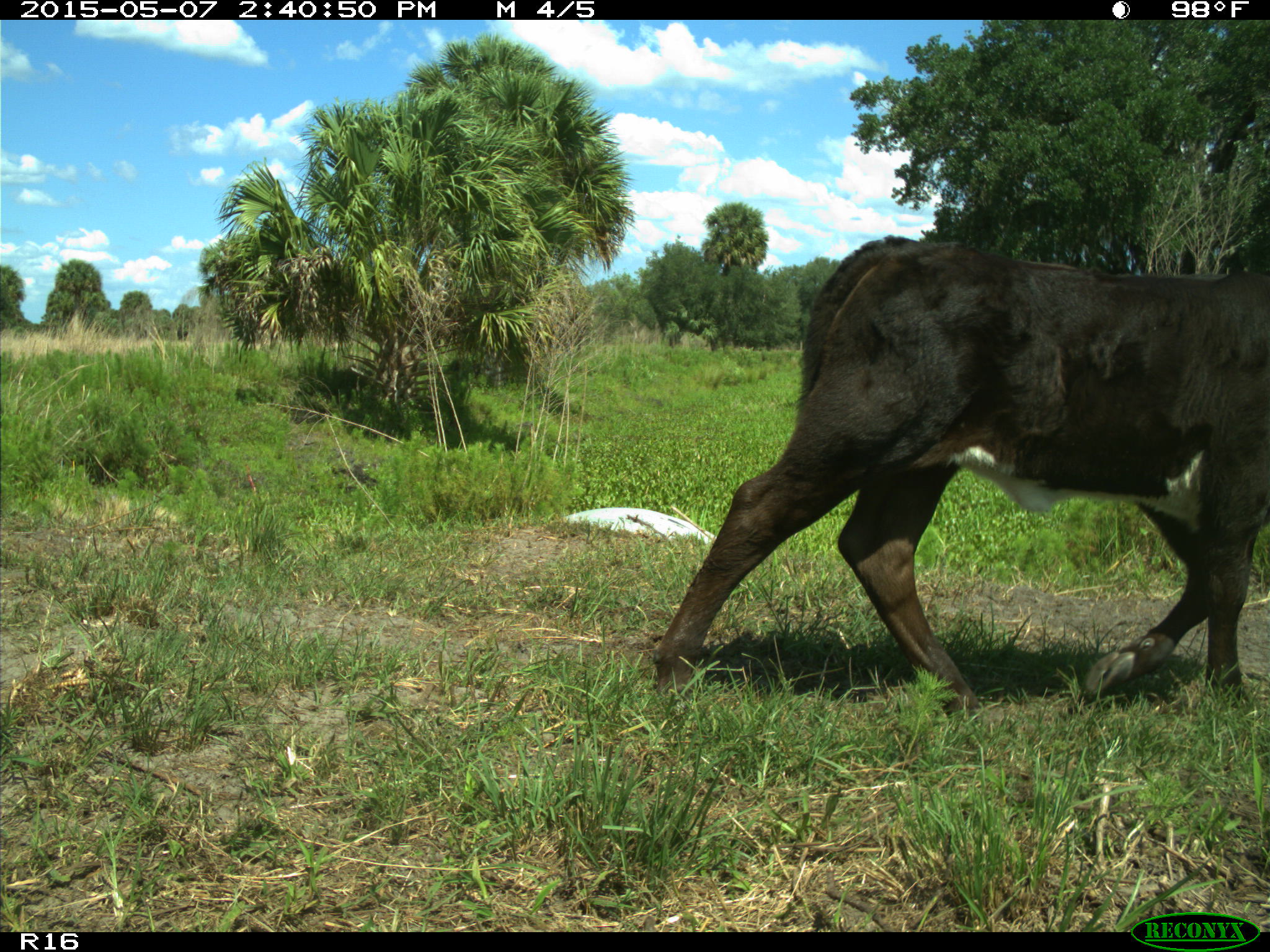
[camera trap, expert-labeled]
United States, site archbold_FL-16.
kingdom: Animalia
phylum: Chordata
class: Mammalia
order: Artiodactyla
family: Bovidae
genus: Bos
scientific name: Bos taurus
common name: domestic cow